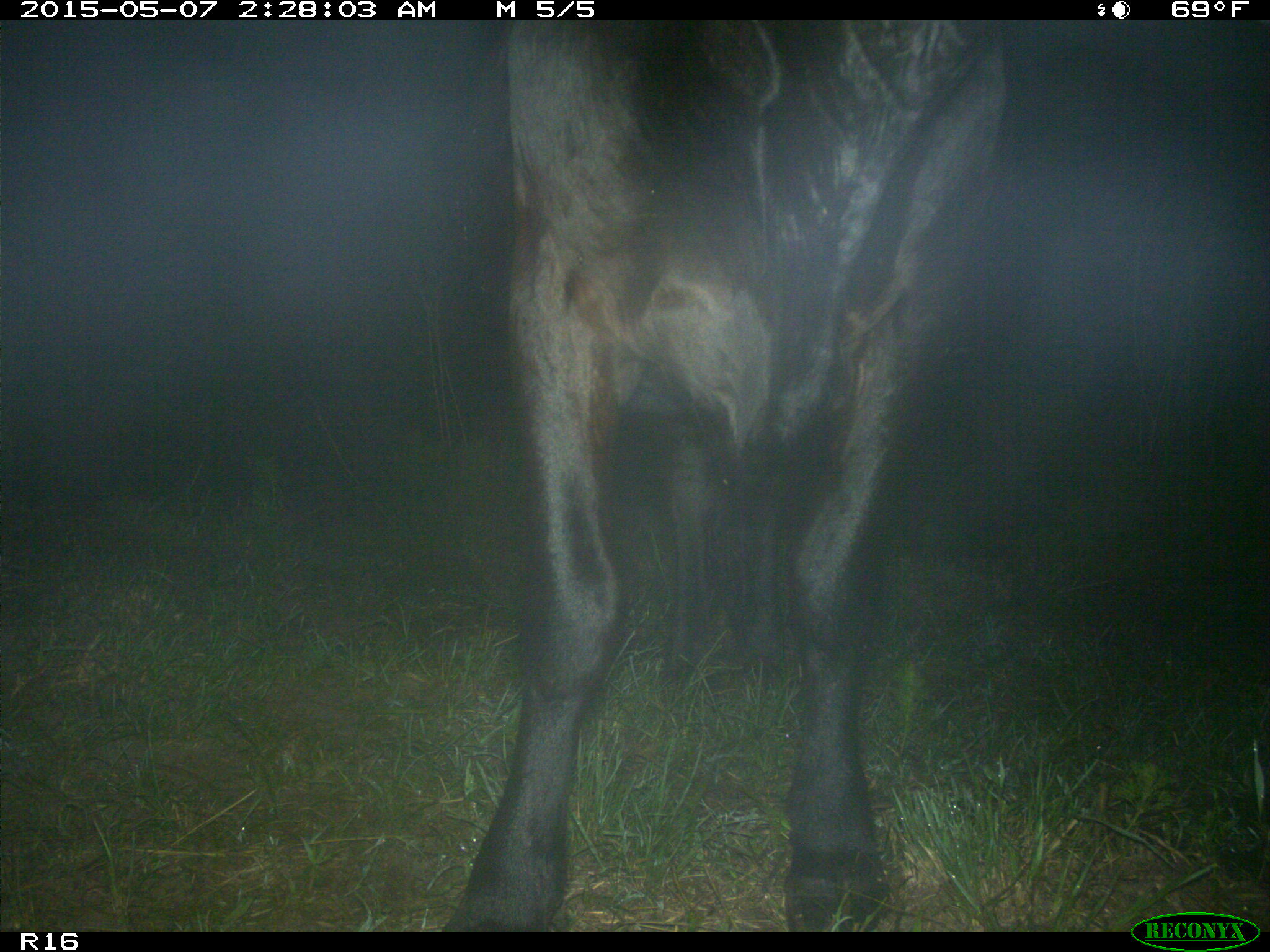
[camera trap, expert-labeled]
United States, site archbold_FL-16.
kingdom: Animalia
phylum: Chordata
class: Mammalia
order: Artiodactyla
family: Bovidae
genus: Bos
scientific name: Bos taurus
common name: domestic cow